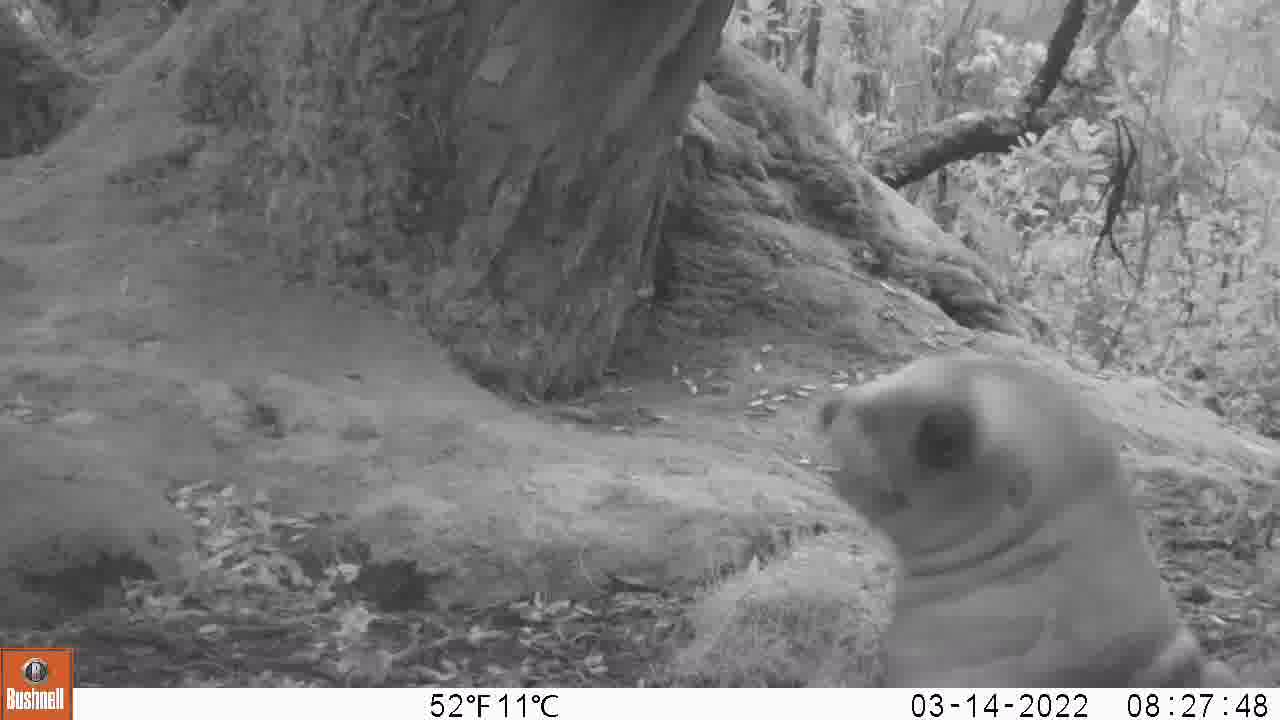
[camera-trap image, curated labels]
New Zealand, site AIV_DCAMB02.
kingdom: Animalia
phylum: Chordata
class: Mammalia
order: Carnivora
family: Otariidae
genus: Phocarctos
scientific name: Phocarctos hookeri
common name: new zealand sea lion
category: sealion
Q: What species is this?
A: Sealion (new zealand sea lion) (Phocarctos hookeri).